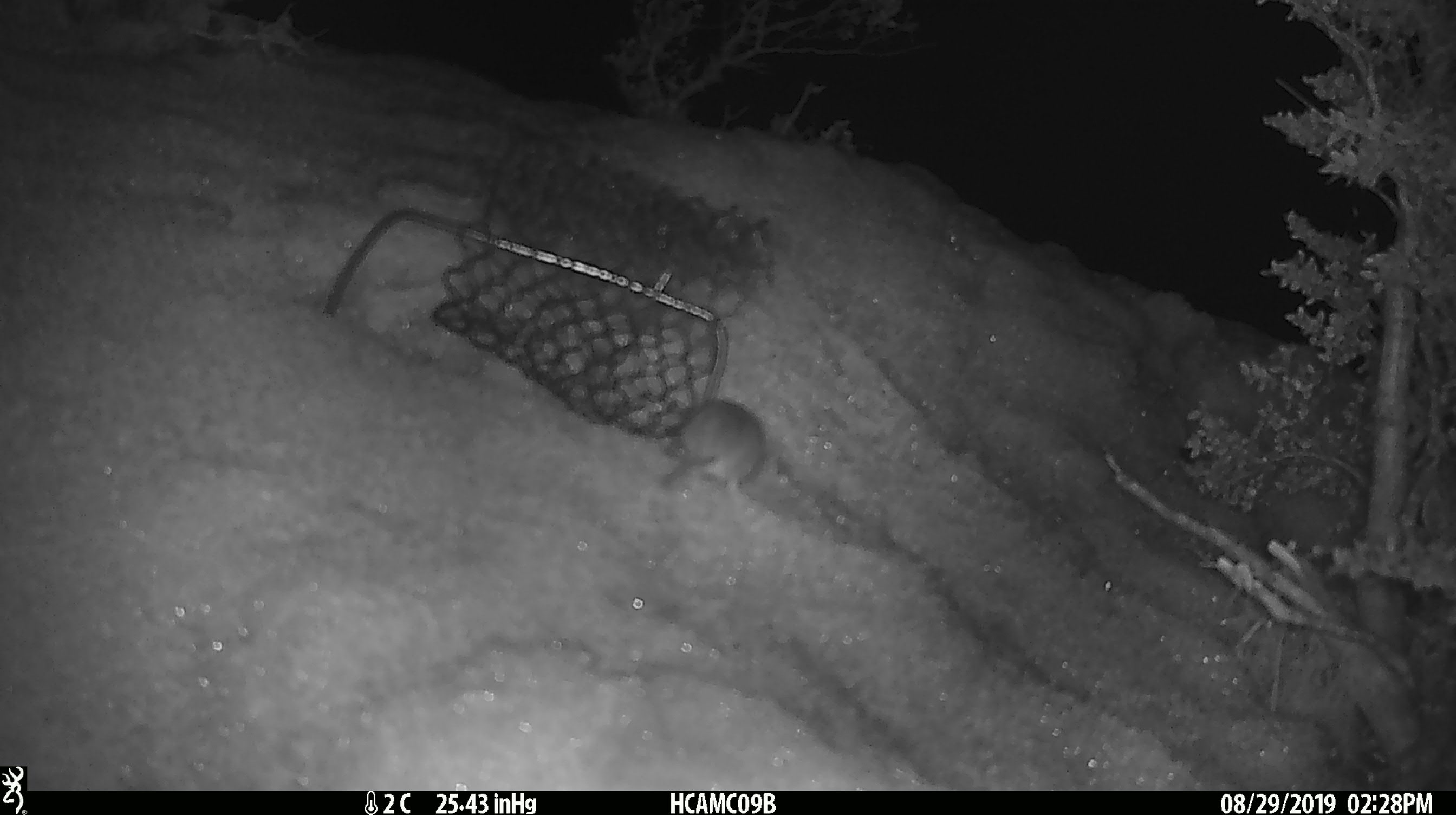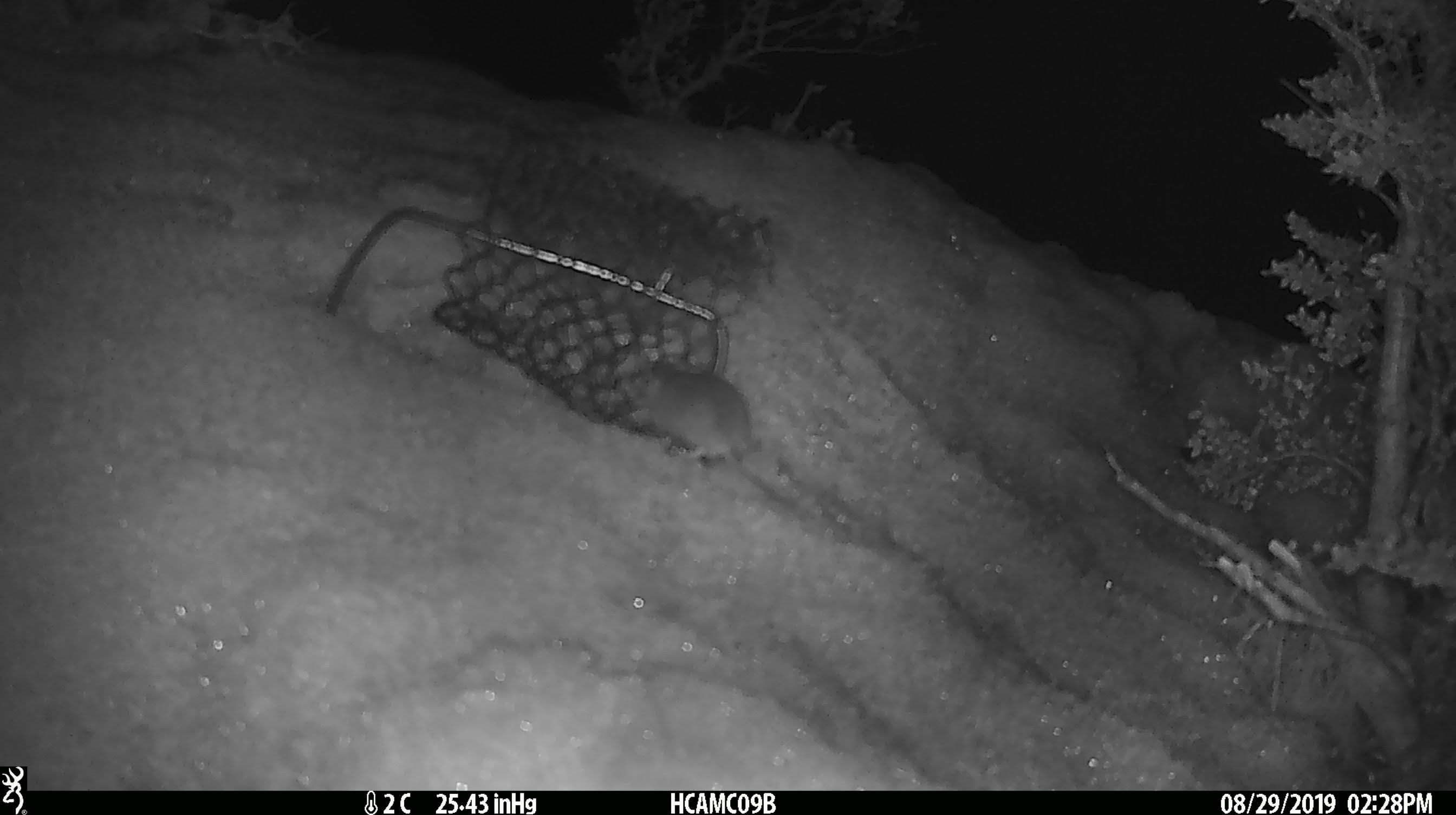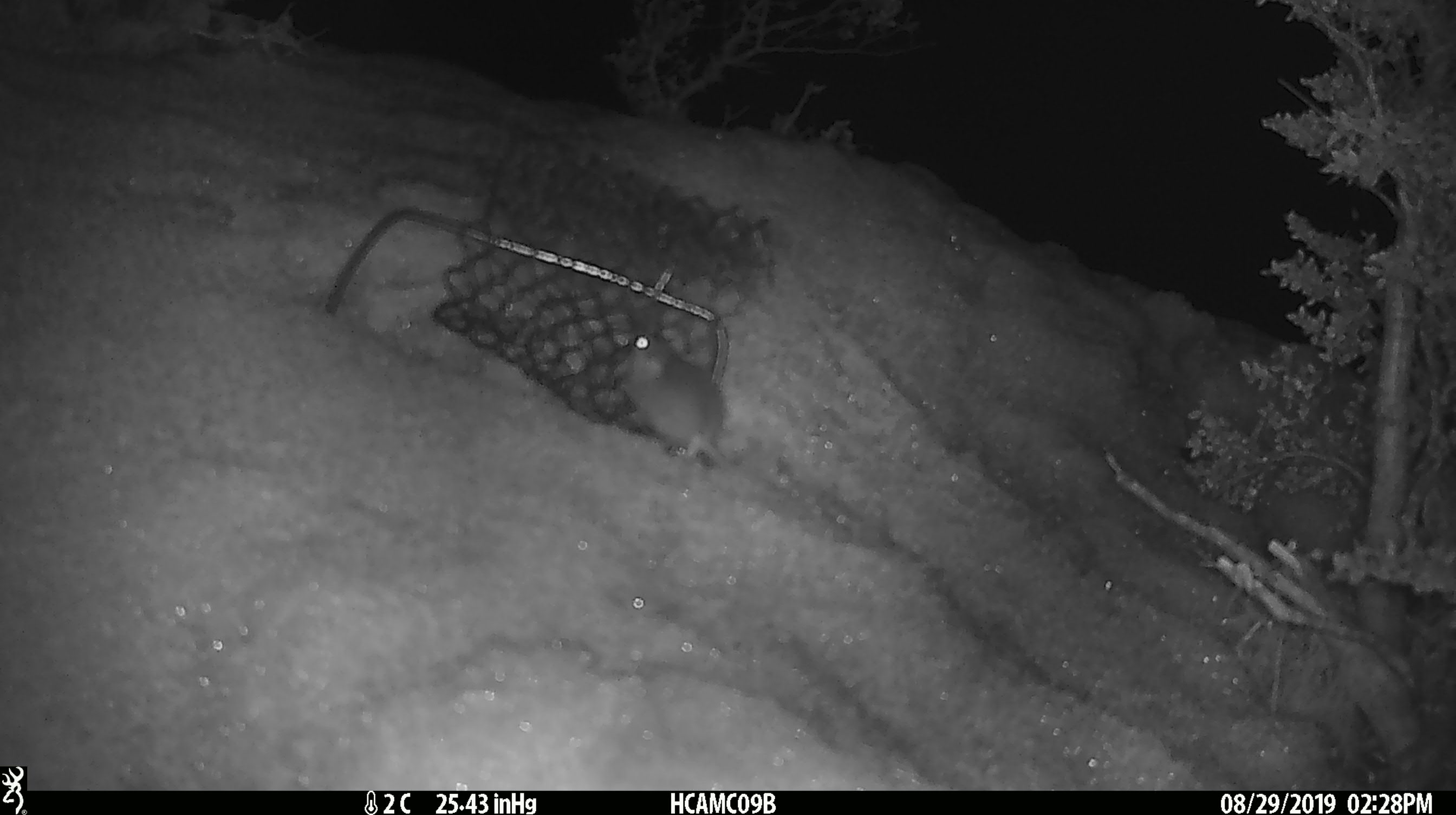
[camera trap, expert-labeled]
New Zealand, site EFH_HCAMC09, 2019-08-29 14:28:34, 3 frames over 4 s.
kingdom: Animalia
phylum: Chordata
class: Mammalia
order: Rodentia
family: Muridae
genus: Mus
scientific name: Mus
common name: mouse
Mouse (Mus).